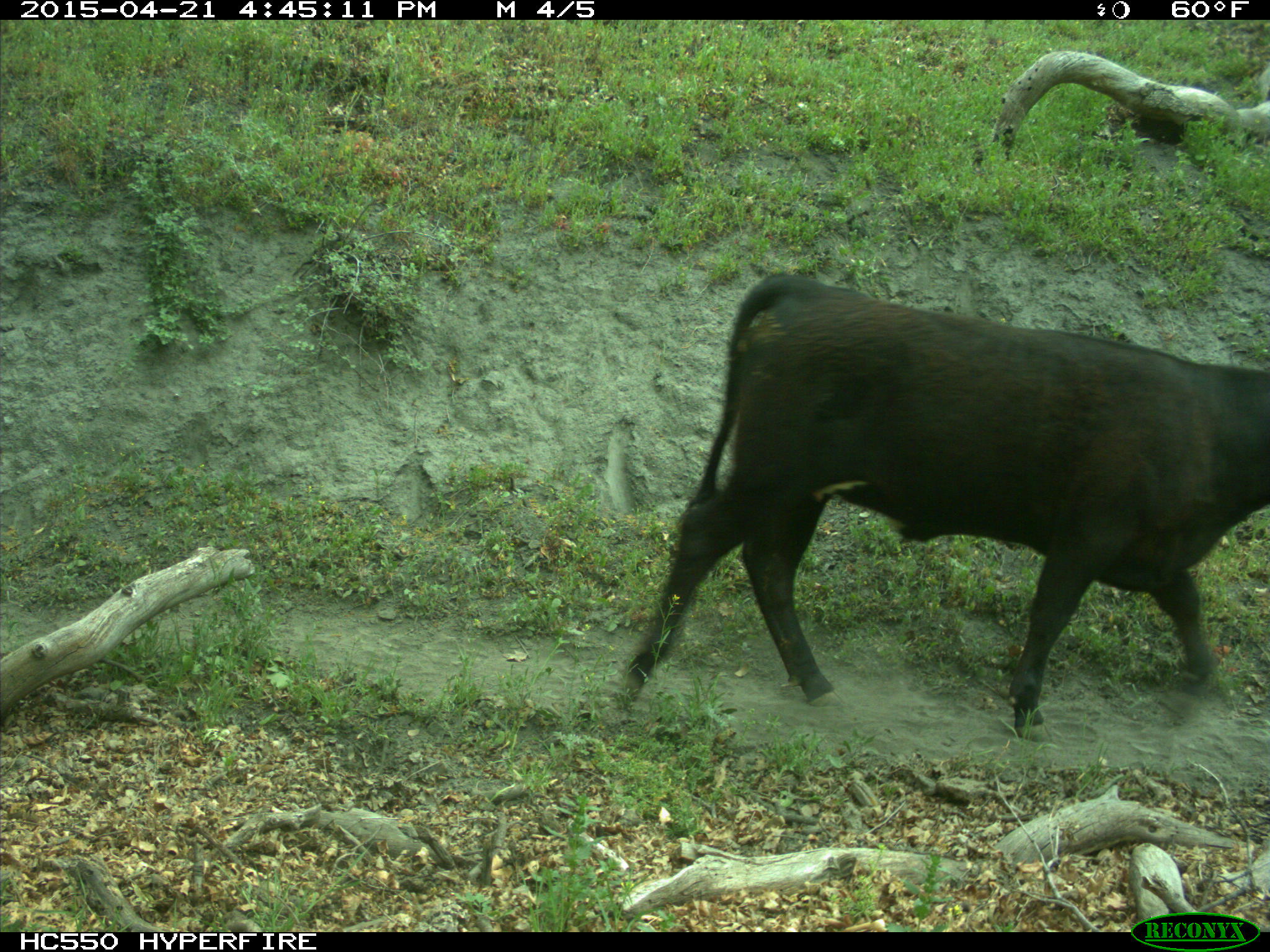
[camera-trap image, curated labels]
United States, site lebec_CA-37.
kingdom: Animalia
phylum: Chordata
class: Mammalia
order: Artiodactyla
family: Bovidae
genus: Bos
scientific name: Bos taurus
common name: domestic cow